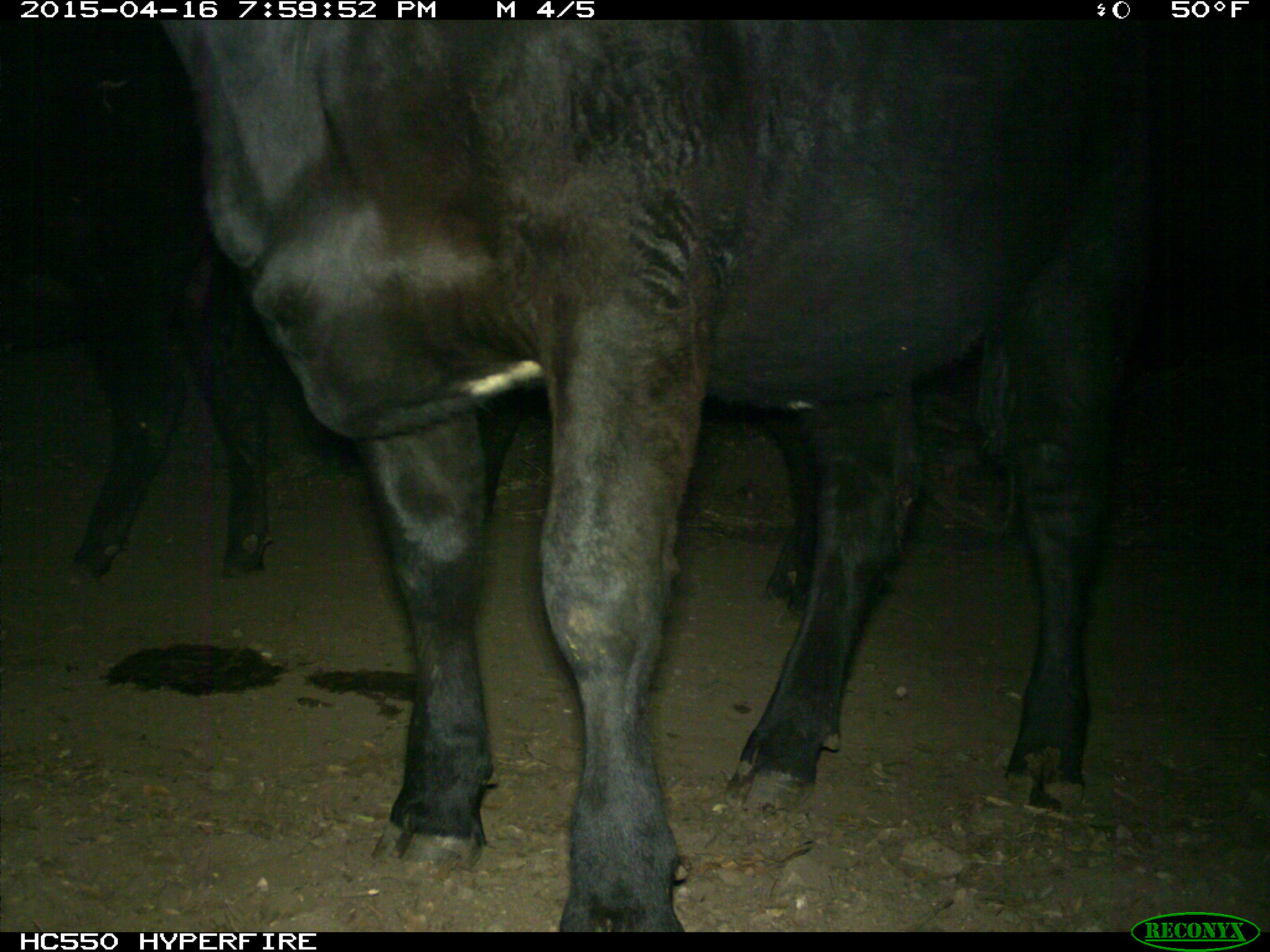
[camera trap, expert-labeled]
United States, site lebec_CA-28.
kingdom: Animalia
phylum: Chordata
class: Mammalia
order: Artiodactyla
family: Bovidae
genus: Bos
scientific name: Bos taurus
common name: domestic cow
Bos taurus (domestic cow).